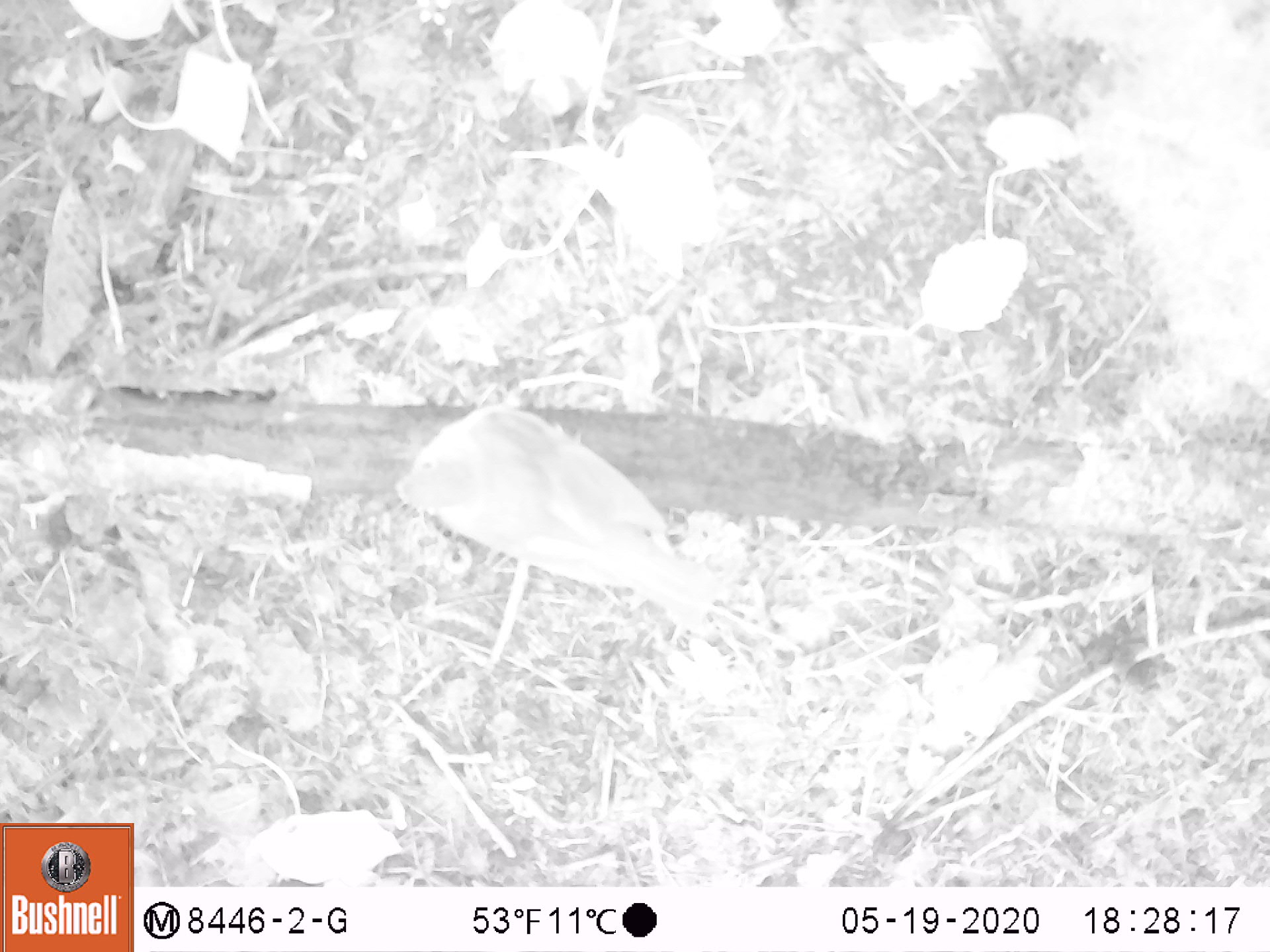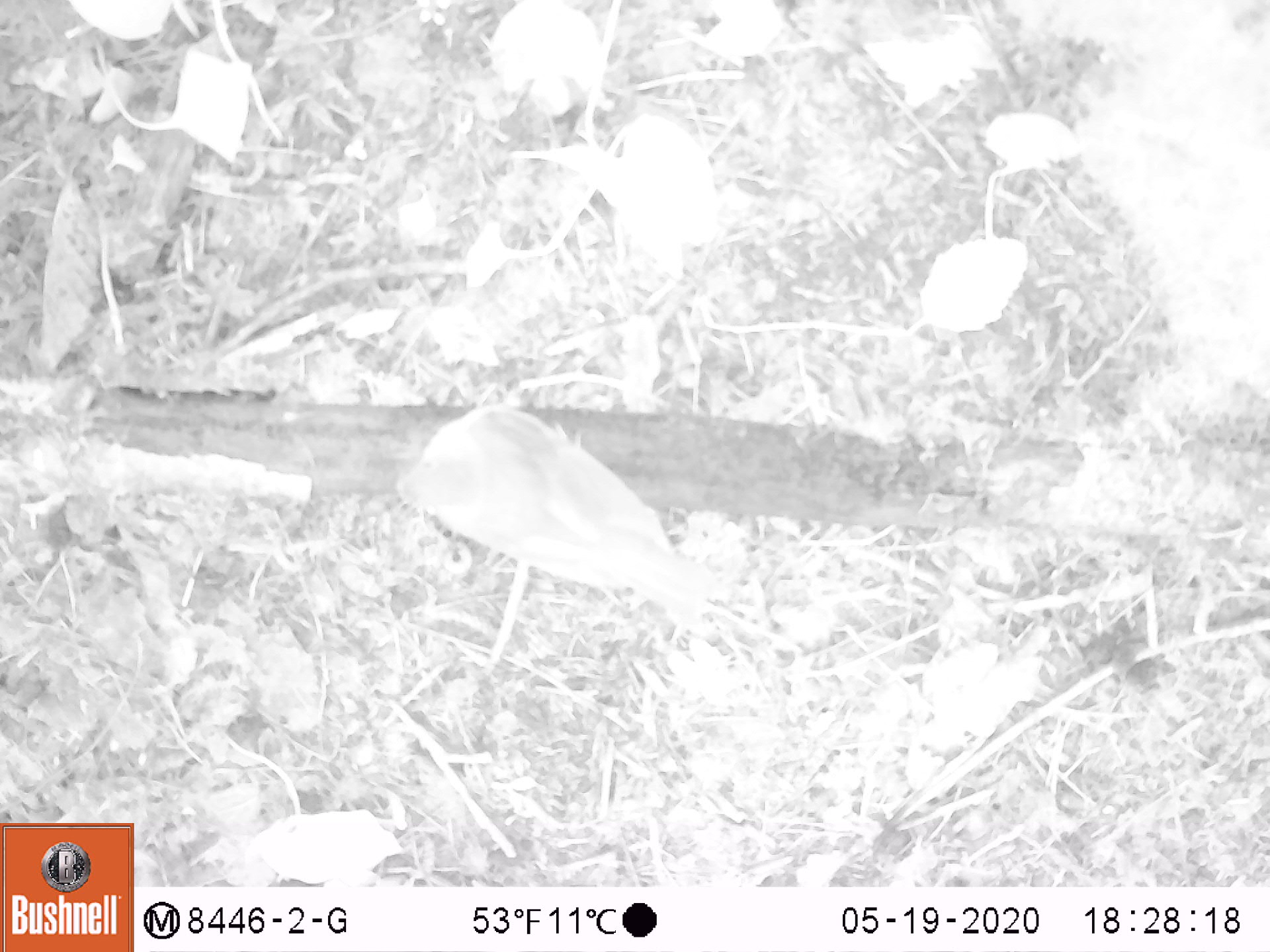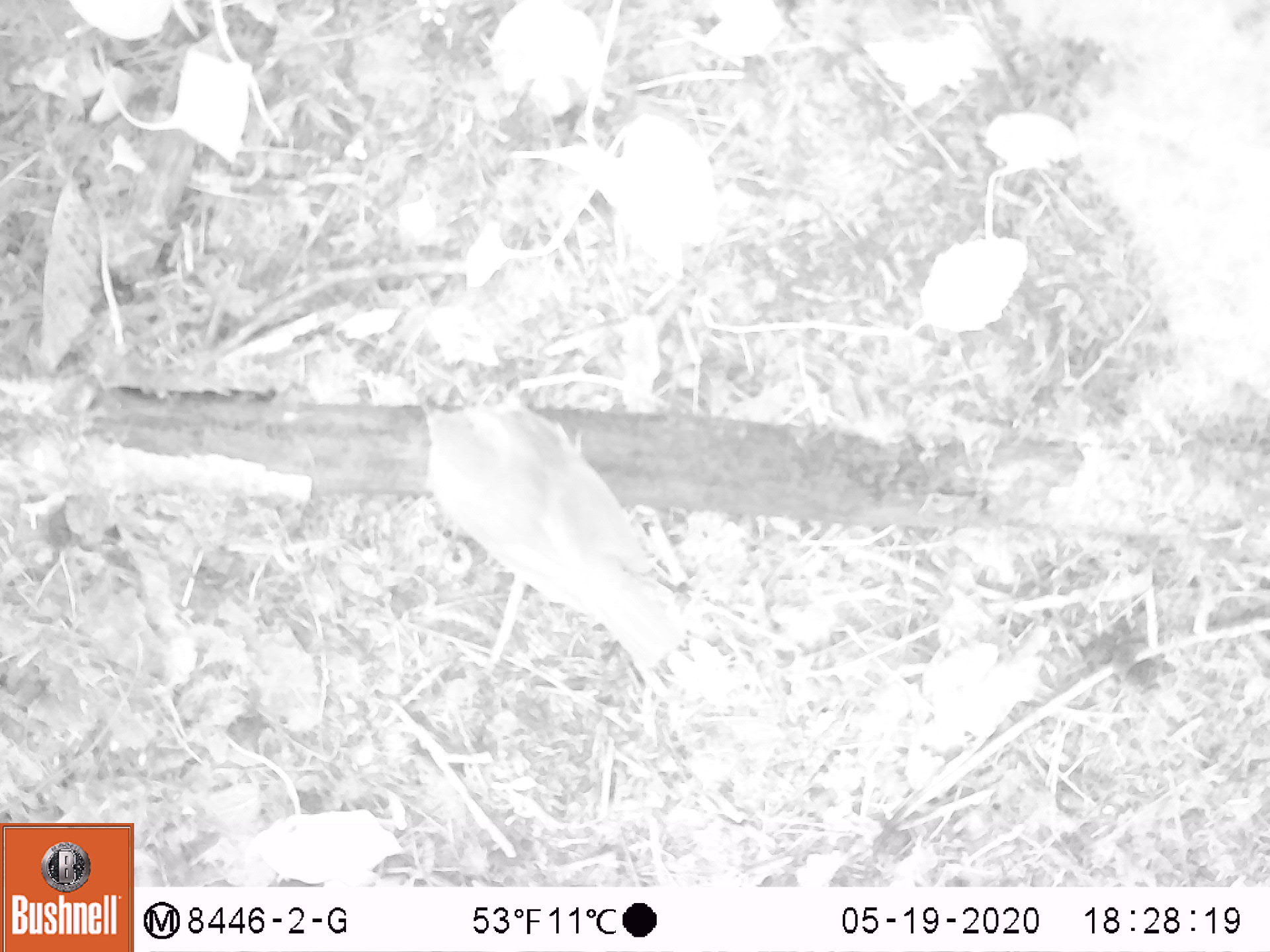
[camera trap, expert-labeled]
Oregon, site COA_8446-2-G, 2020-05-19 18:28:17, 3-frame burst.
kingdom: Animalia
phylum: Chordata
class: Aves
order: Passeriformes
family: Turdidae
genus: Catharus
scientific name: Catharus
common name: brown thrushes and nightingale-thrushes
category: catharus species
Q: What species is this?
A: Catharus species (brown thrushes and nightingale-thrushes) (Catharus).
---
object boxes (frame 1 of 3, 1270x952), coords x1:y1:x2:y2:
catharus species: 386:388:741:637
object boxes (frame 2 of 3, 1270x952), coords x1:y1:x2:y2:
catharus species: 379:393:749:635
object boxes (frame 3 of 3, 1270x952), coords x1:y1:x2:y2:
catharus species: 406:382:697:671